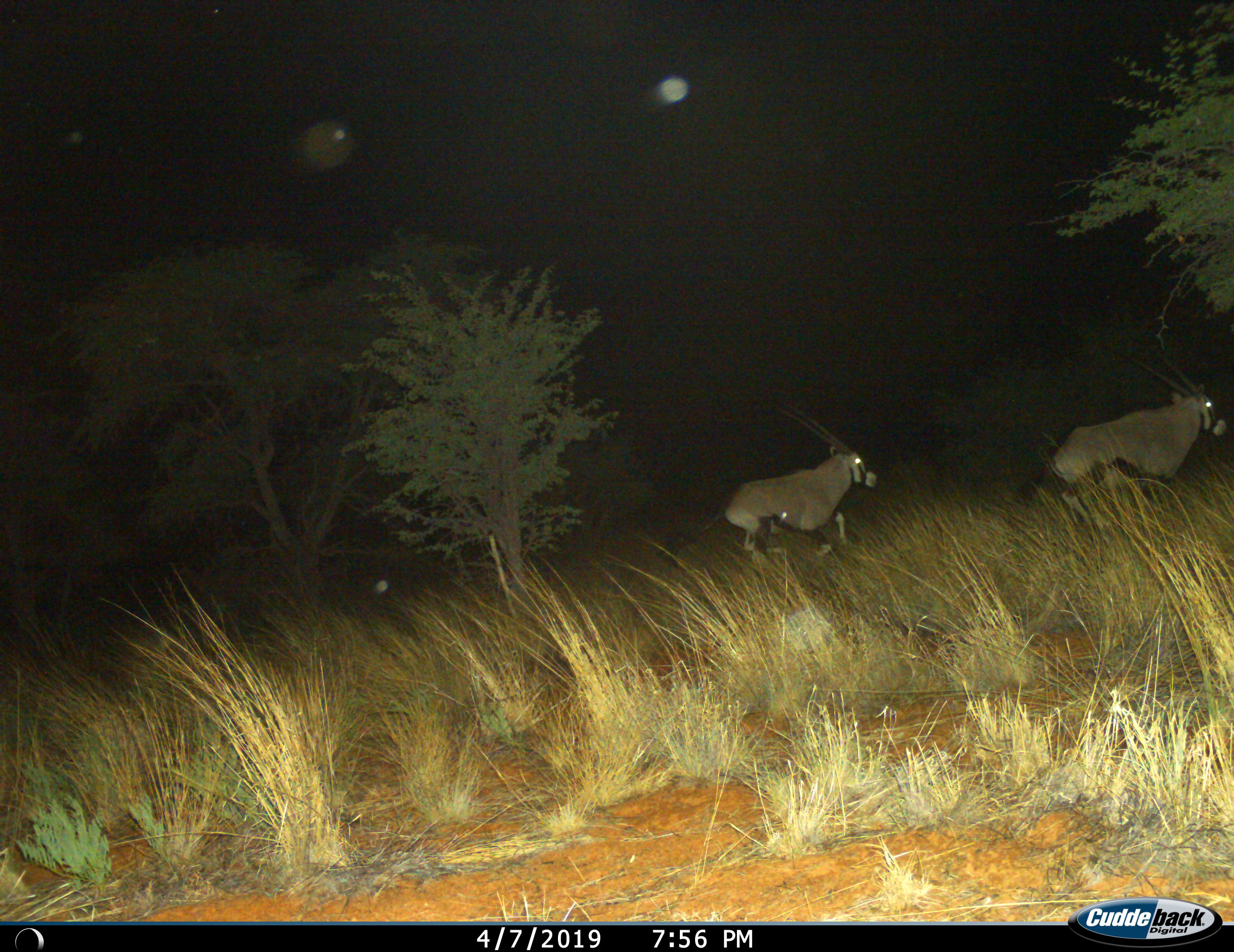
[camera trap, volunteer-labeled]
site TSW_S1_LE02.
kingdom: Animalia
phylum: Chordata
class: Mammalia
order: Artiodactyla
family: Bovidae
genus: Oryx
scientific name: Oryx gazella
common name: gemsbok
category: oryx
Oryx (gemsbok) (Oryx gazella), count 2. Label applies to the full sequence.